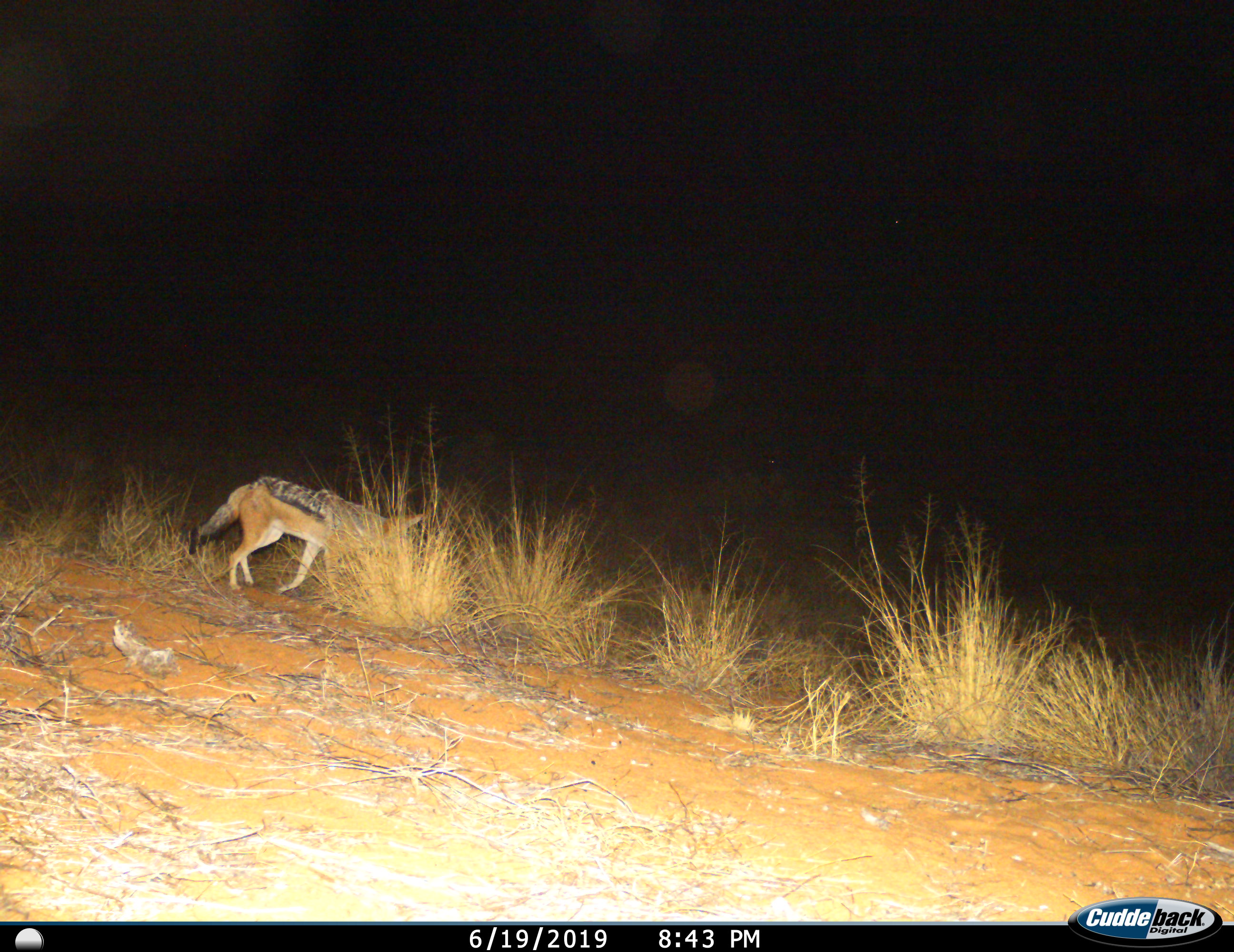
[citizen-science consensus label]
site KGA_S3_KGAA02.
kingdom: Animalia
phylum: Chordata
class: Mammalia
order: Carnivora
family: Canidae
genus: Lupulella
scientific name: Lupulella mesomelas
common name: black-backed jackal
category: jackalblackbacked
Jackalblackbacked (black-backed jackal) (Lupulella mesomelas), count 1. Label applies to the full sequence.